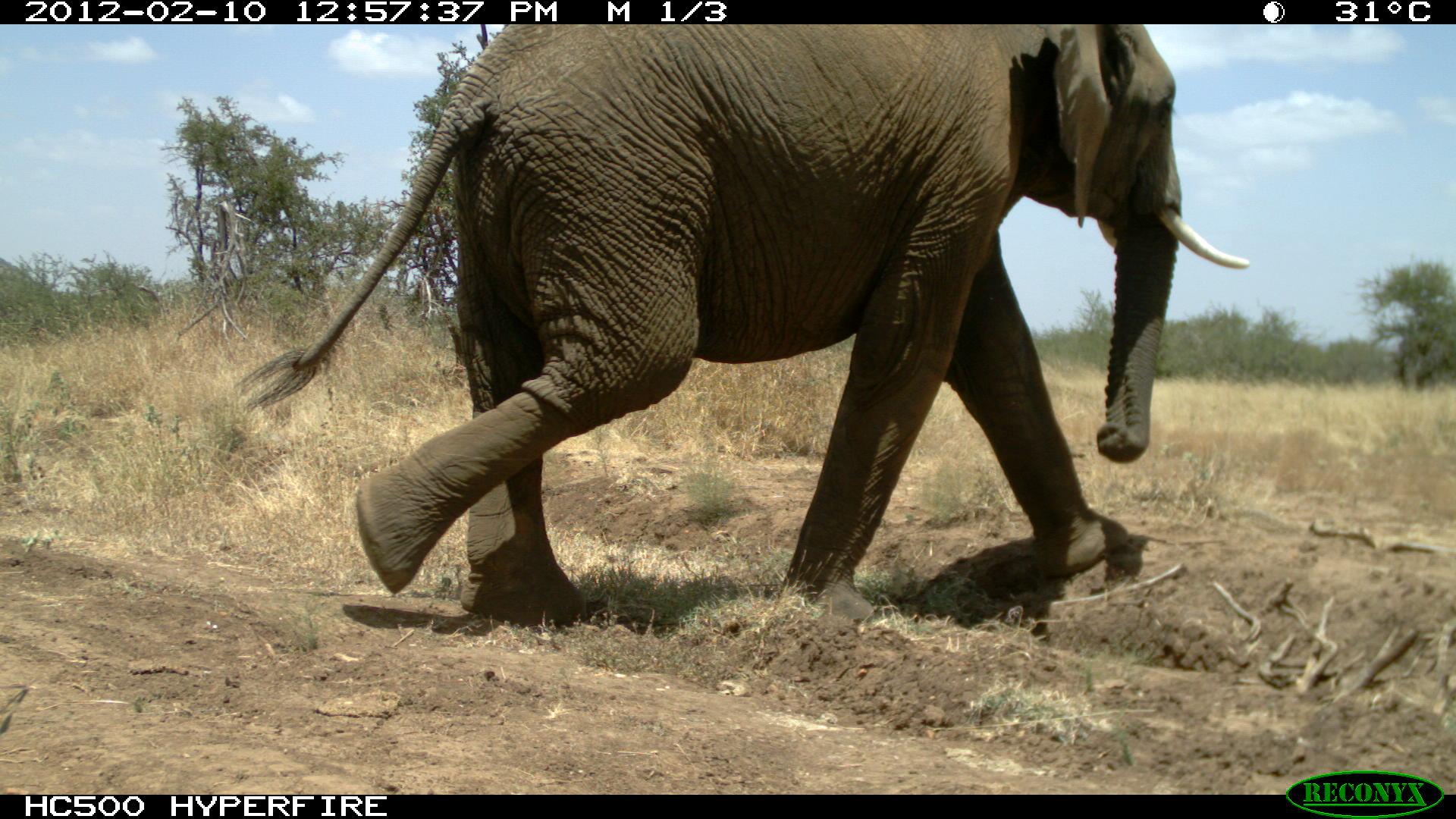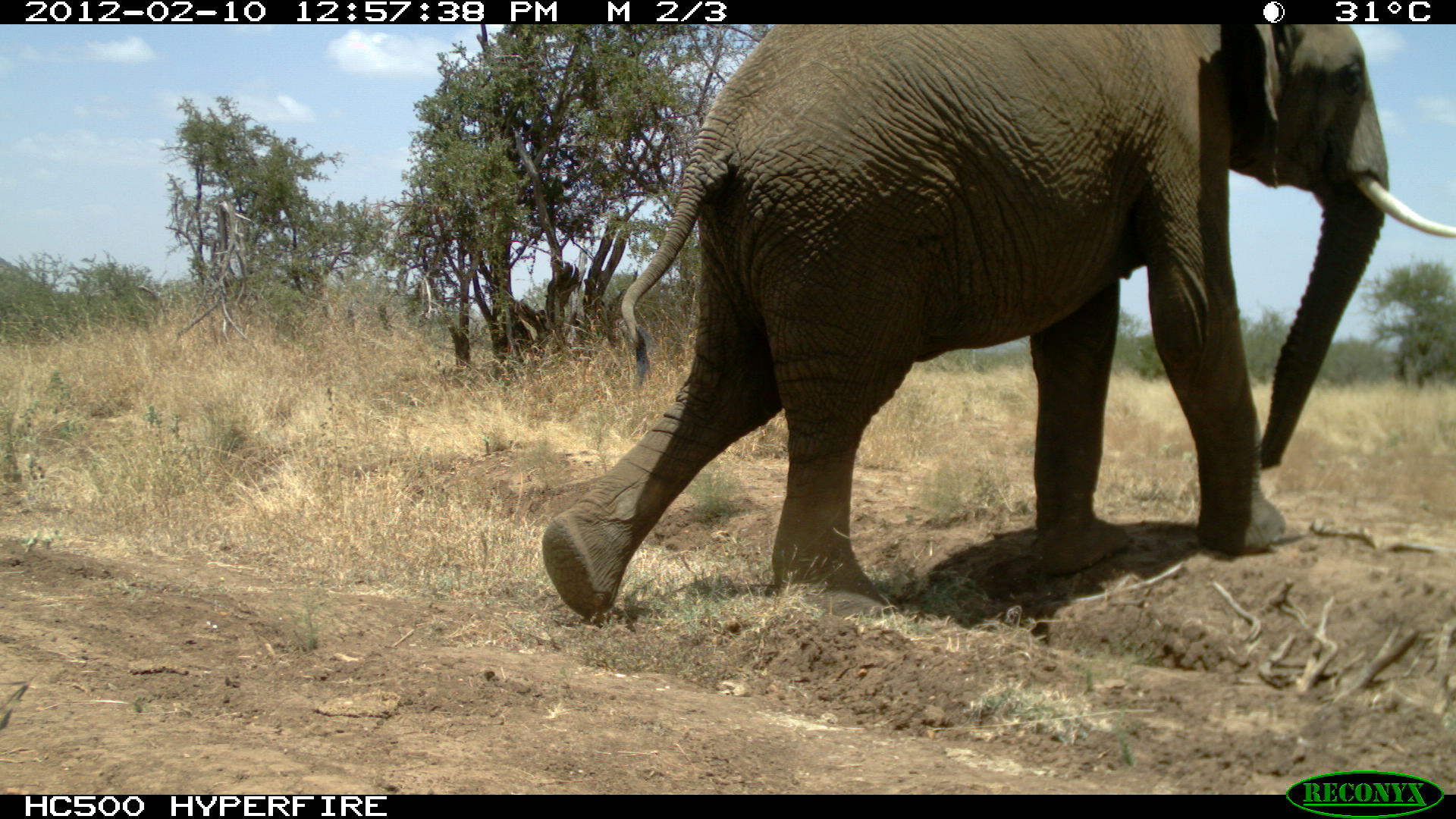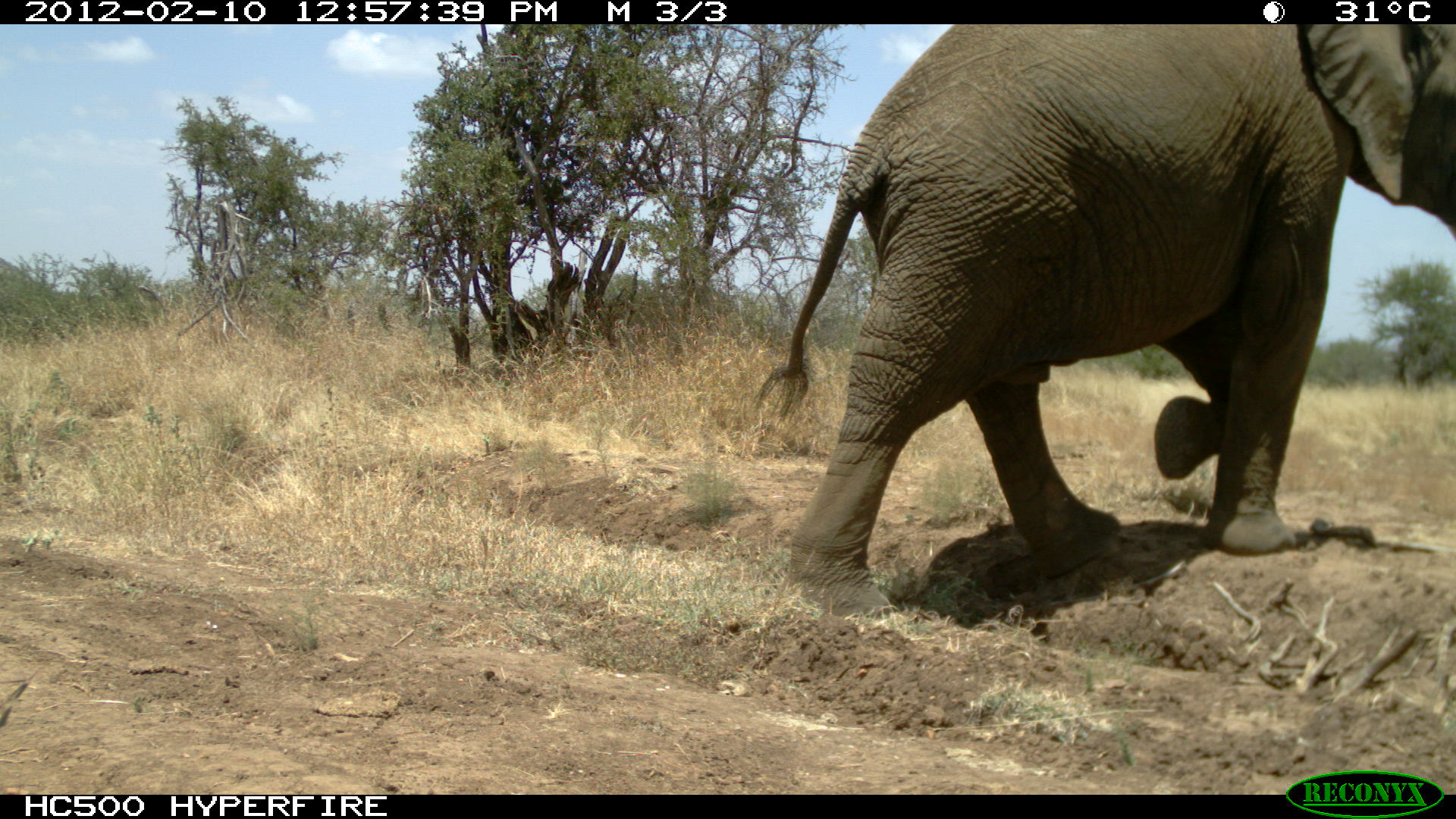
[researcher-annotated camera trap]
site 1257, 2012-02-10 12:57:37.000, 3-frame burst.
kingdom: Animalia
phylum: Chordata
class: Mammalia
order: Proboscidea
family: Elephantidae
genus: Loxodonta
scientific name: Loxodonta africana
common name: african bush elephant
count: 1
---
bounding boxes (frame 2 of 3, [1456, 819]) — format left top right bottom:
loxodonta africana: 535 24 1455 627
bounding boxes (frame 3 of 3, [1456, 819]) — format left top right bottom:
loxodonta africana: 753 24 1455 625